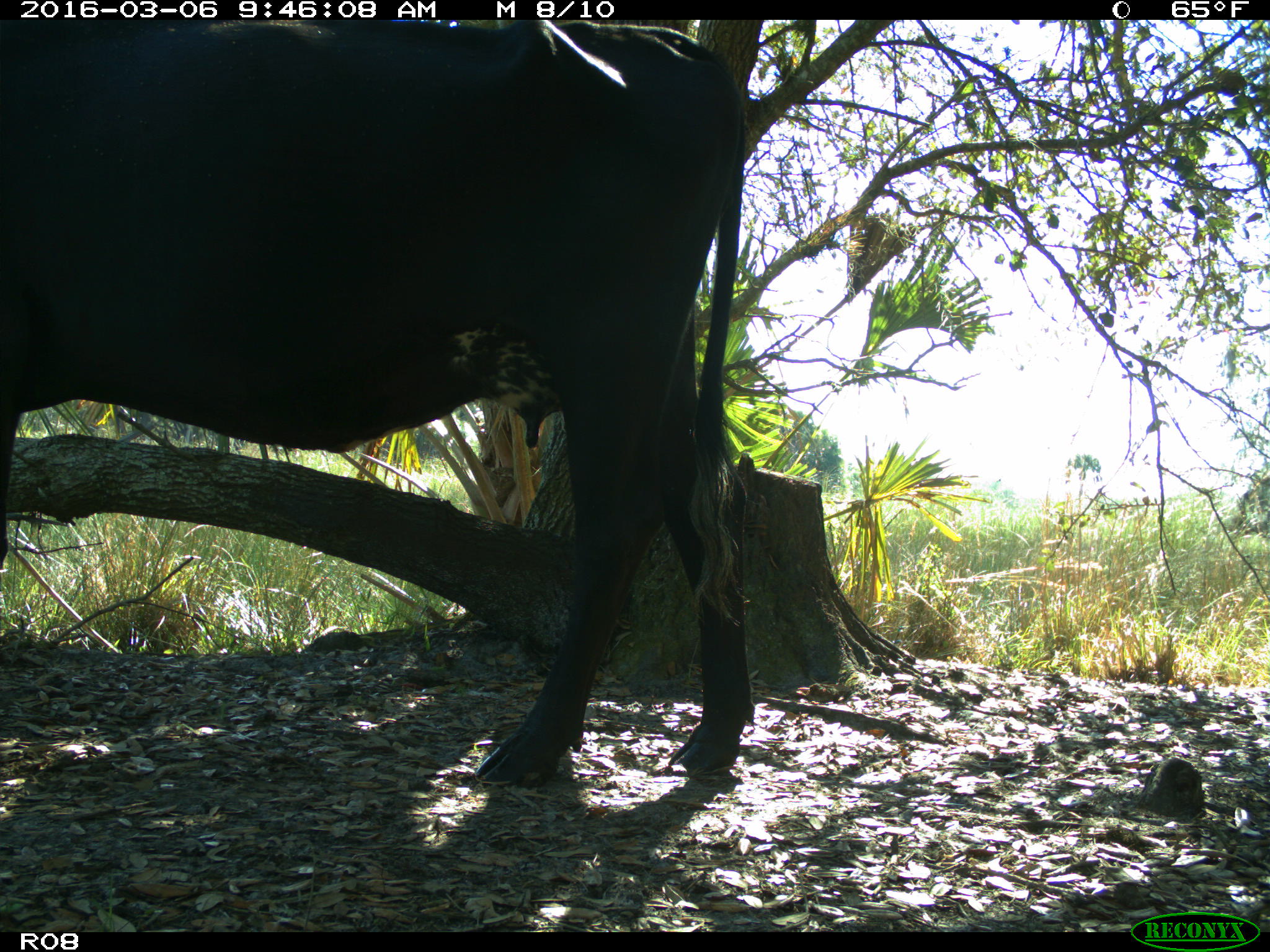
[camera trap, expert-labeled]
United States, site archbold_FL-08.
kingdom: Animalia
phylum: Chordata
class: Mammalia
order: Artiodactyla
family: Bovidae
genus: Bos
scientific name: Bos taurus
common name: domestic cow